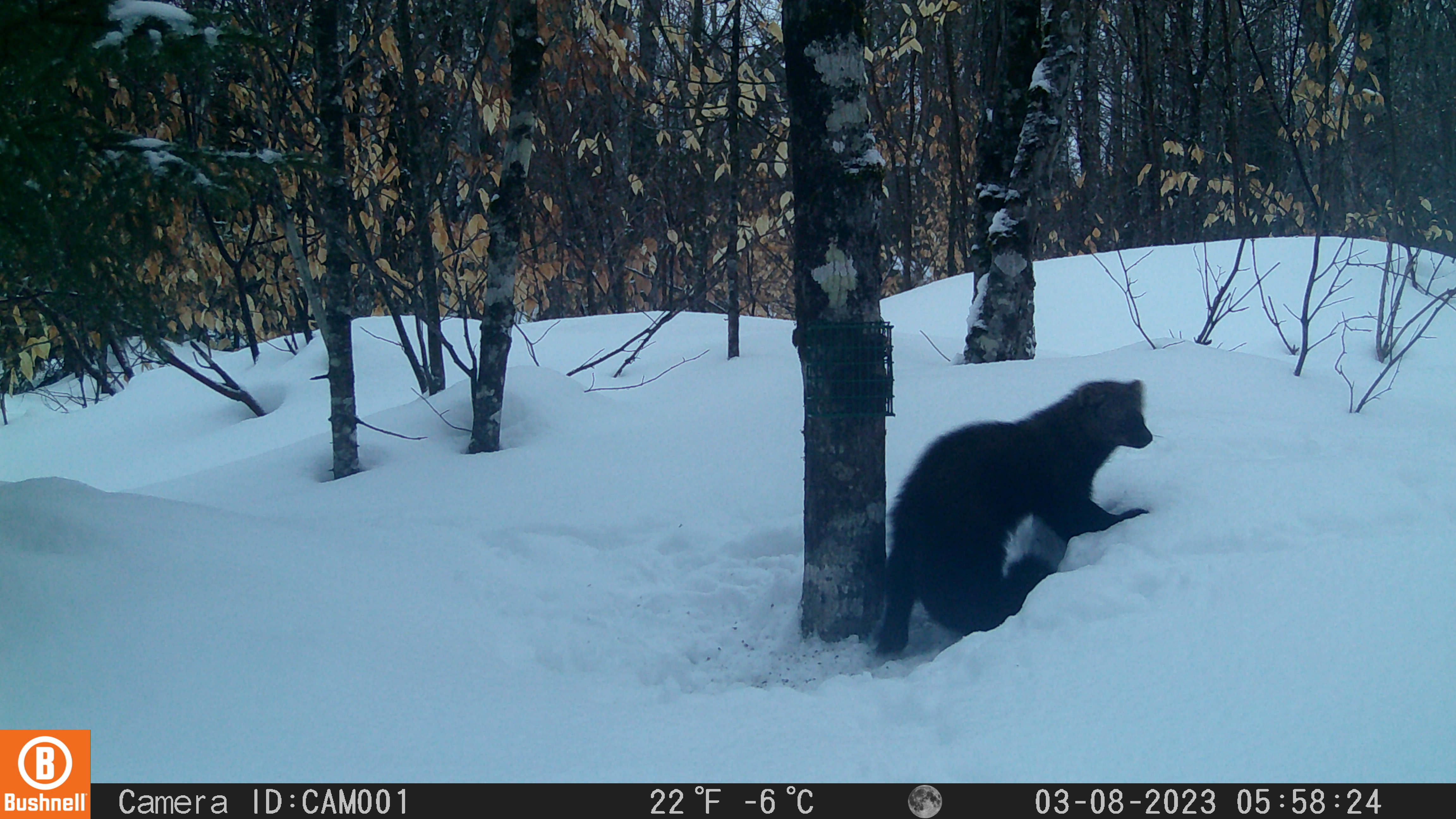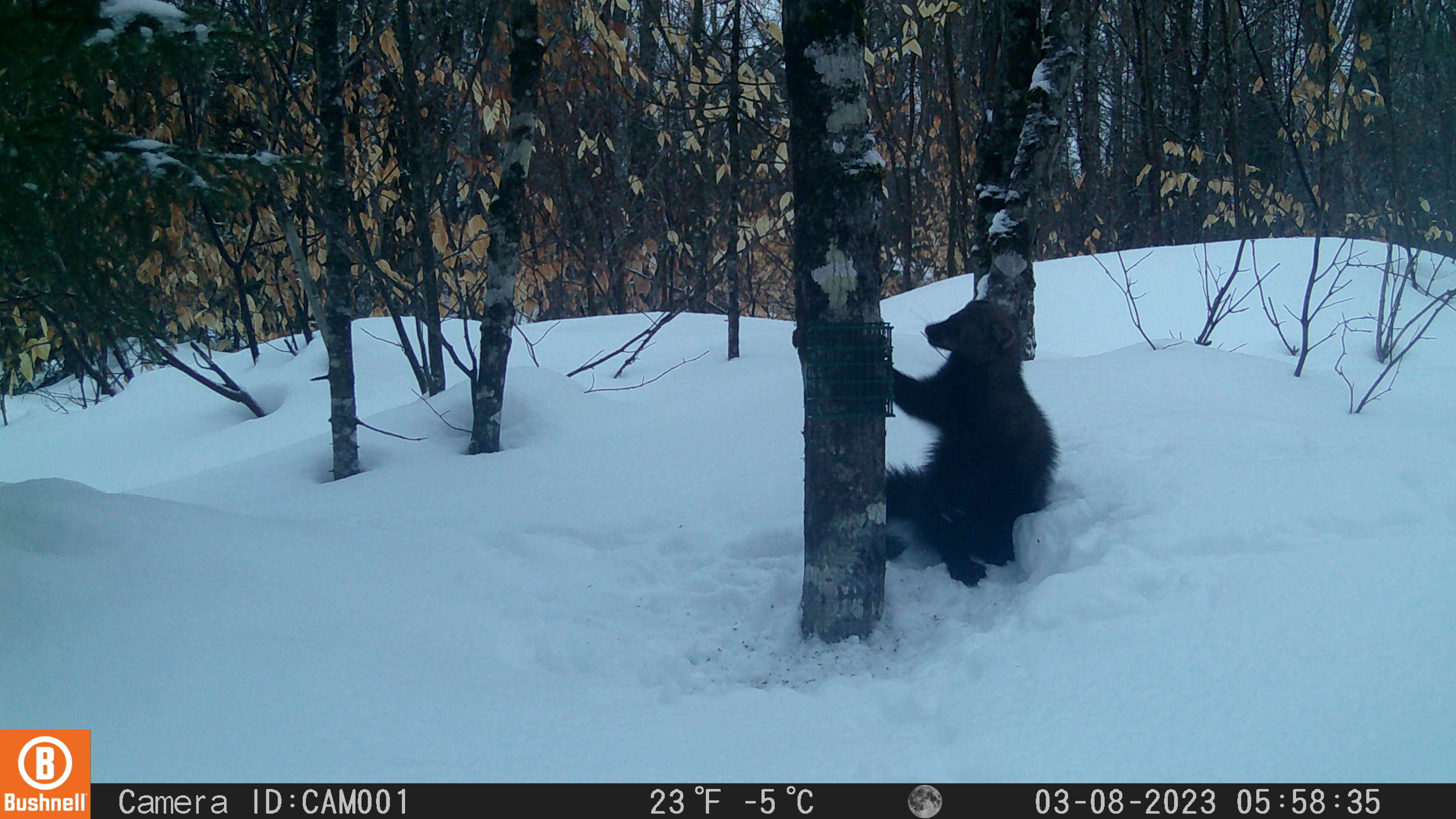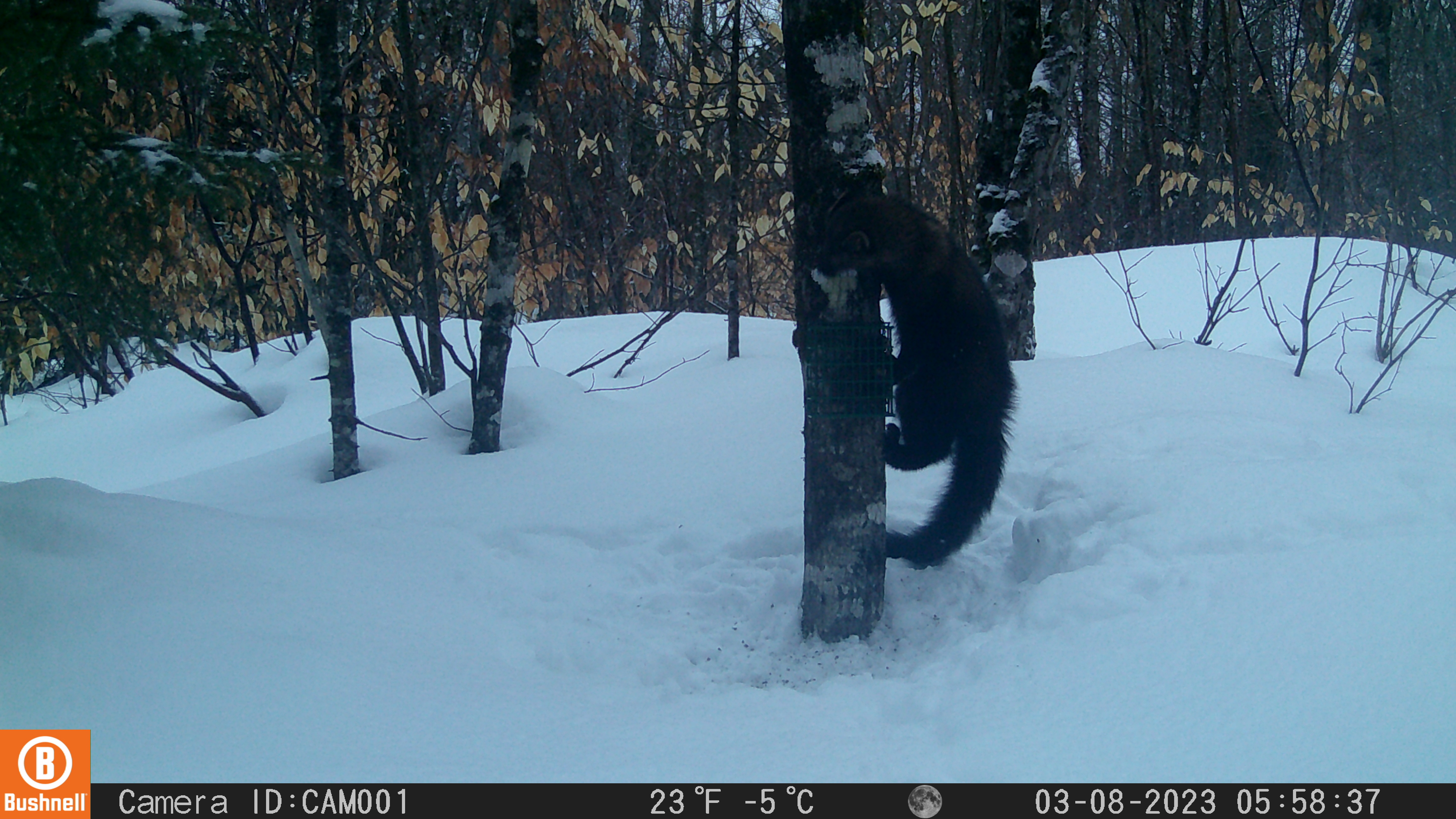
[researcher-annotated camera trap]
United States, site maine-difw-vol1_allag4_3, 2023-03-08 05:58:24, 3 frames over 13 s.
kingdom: Animalia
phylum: Chordata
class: Mammalia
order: Carnivora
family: Mustelidae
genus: Pekania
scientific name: Pekania pennanti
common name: fisher